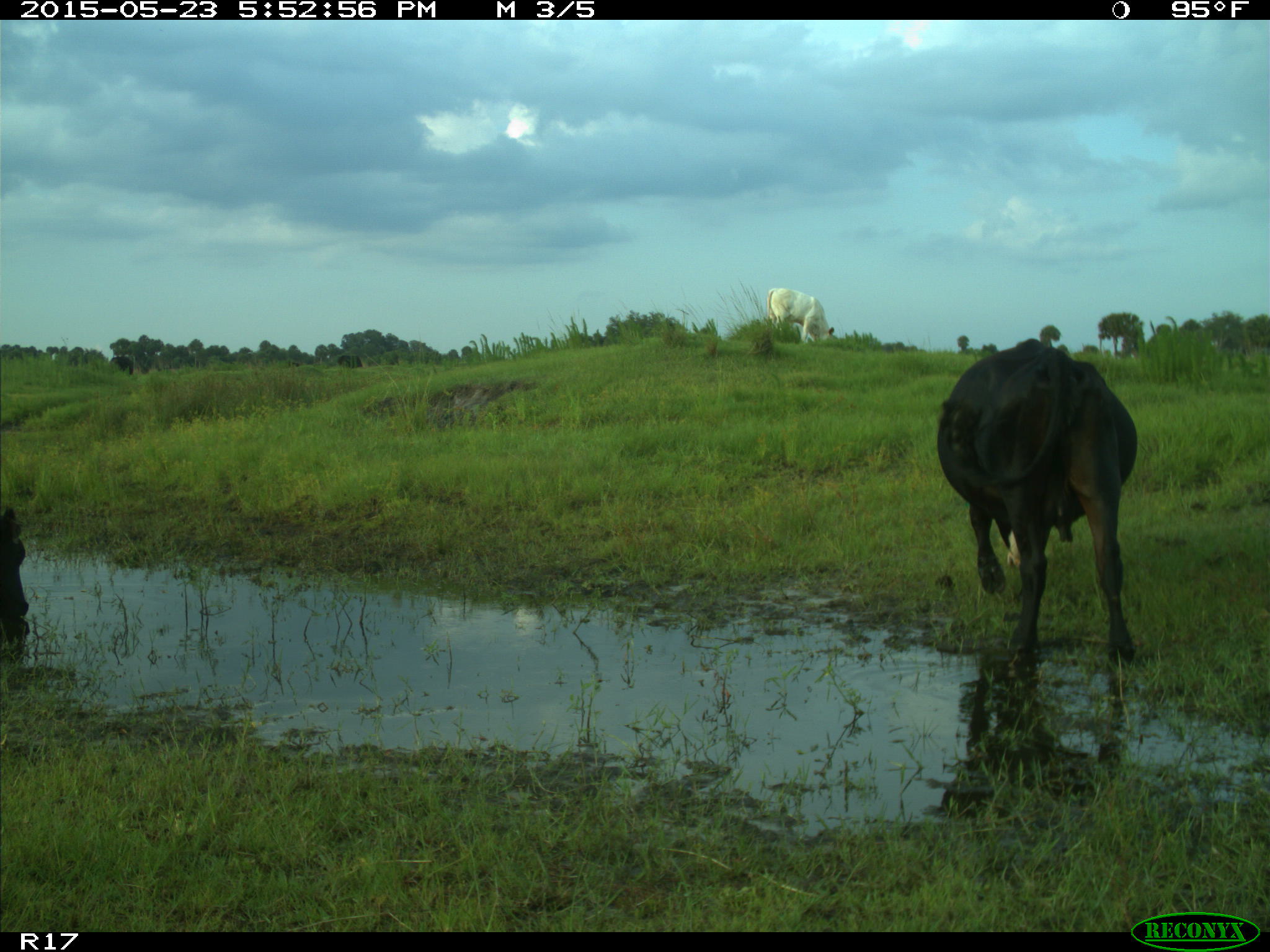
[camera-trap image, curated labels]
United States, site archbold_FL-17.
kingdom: Animalia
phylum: Chordata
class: Mammalia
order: Artiodactyla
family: Bovidae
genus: Bos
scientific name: Bos taurus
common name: domestic cow